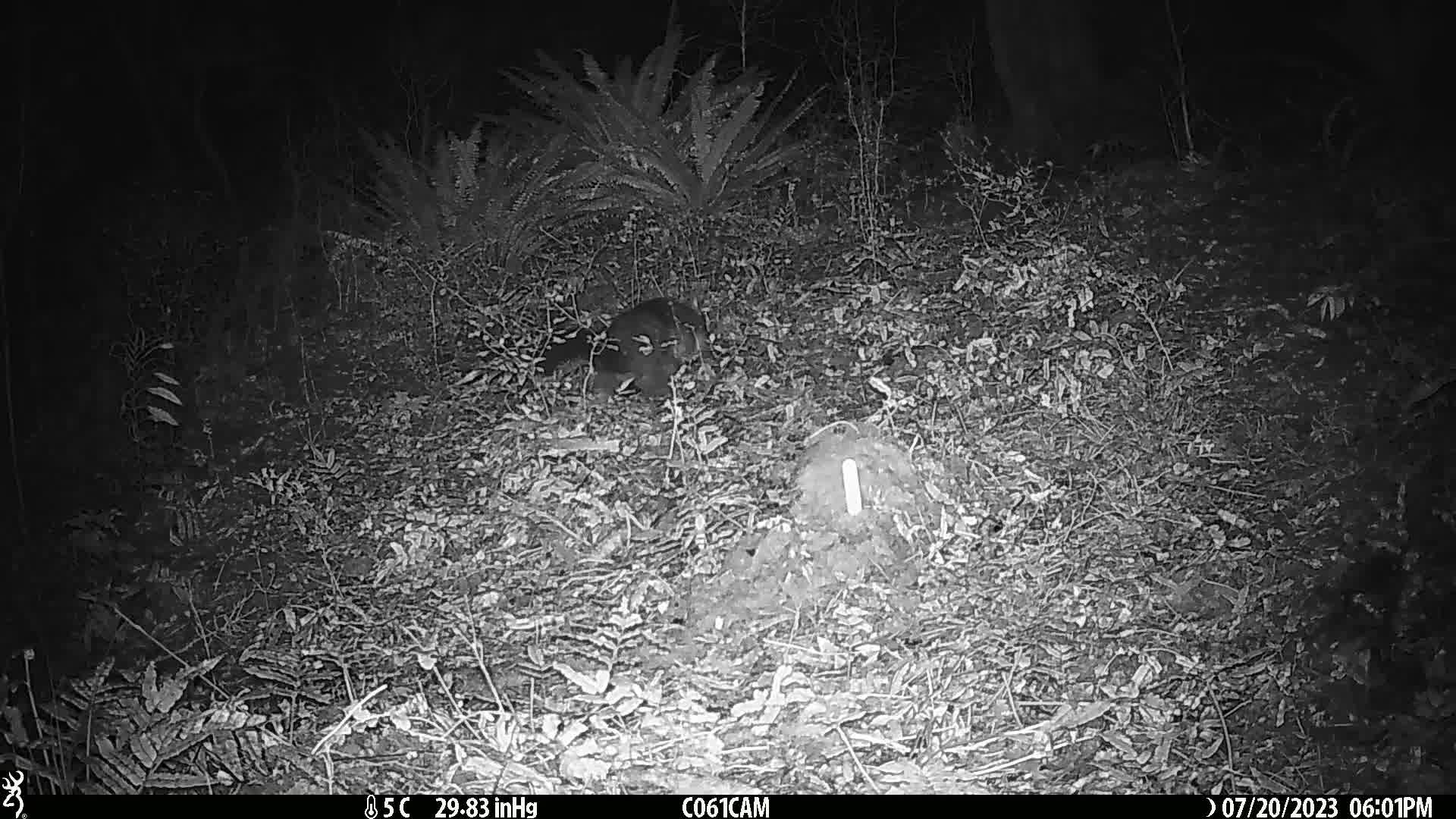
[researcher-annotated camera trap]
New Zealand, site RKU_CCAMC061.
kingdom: Animalia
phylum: Chordata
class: Mammalia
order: Diprotodontia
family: Phalangeridae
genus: Trichosurus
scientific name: Trichosurus vulpecula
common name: common brushtail possum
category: possum